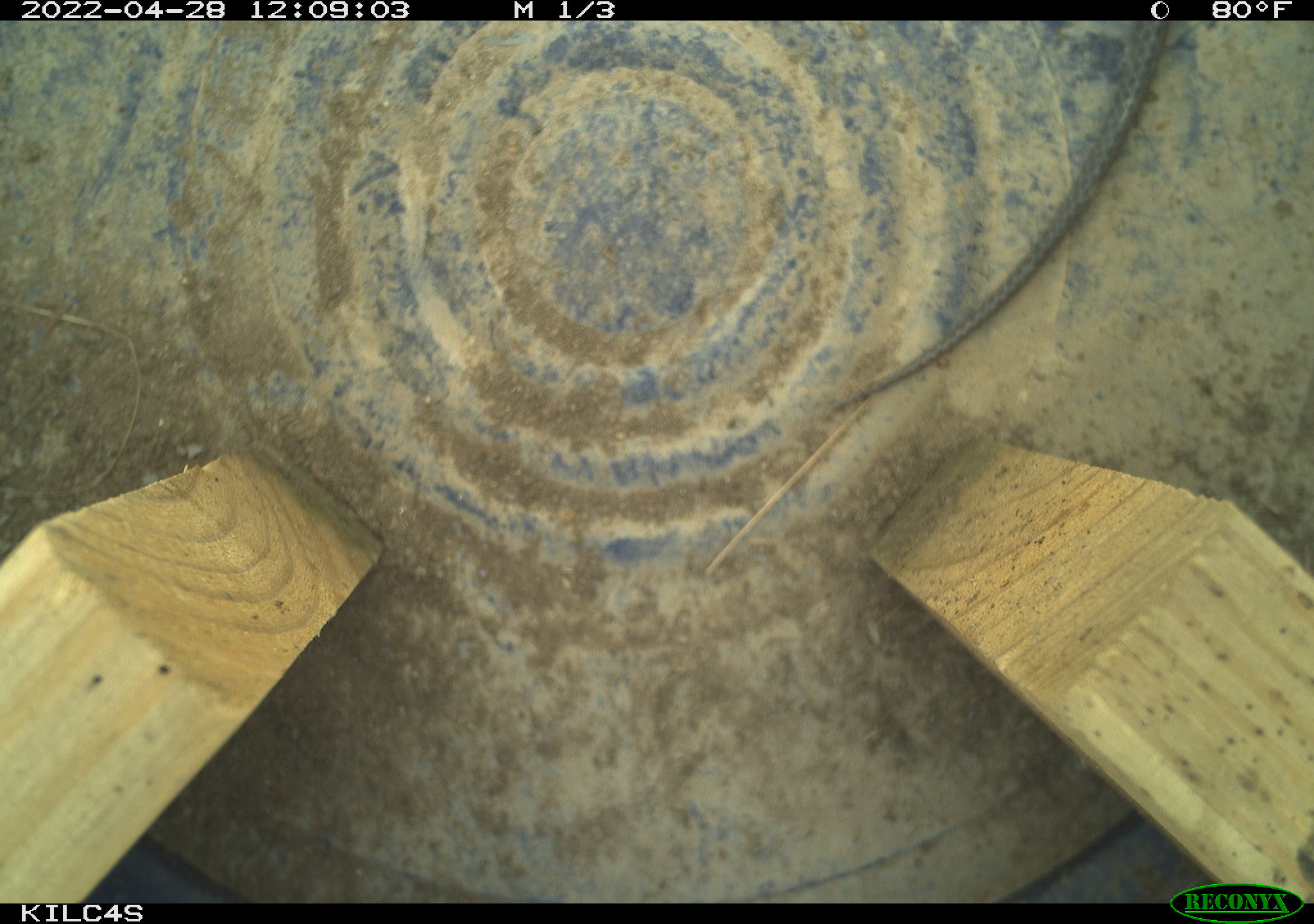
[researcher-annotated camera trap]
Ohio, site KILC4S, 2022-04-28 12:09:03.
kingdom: Animalia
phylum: Chordata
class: Reptilia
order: Squamata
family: Colubridae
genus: Thamnophis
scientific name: Thamnophis sirtalis sirtalis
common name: eastern gartersnake